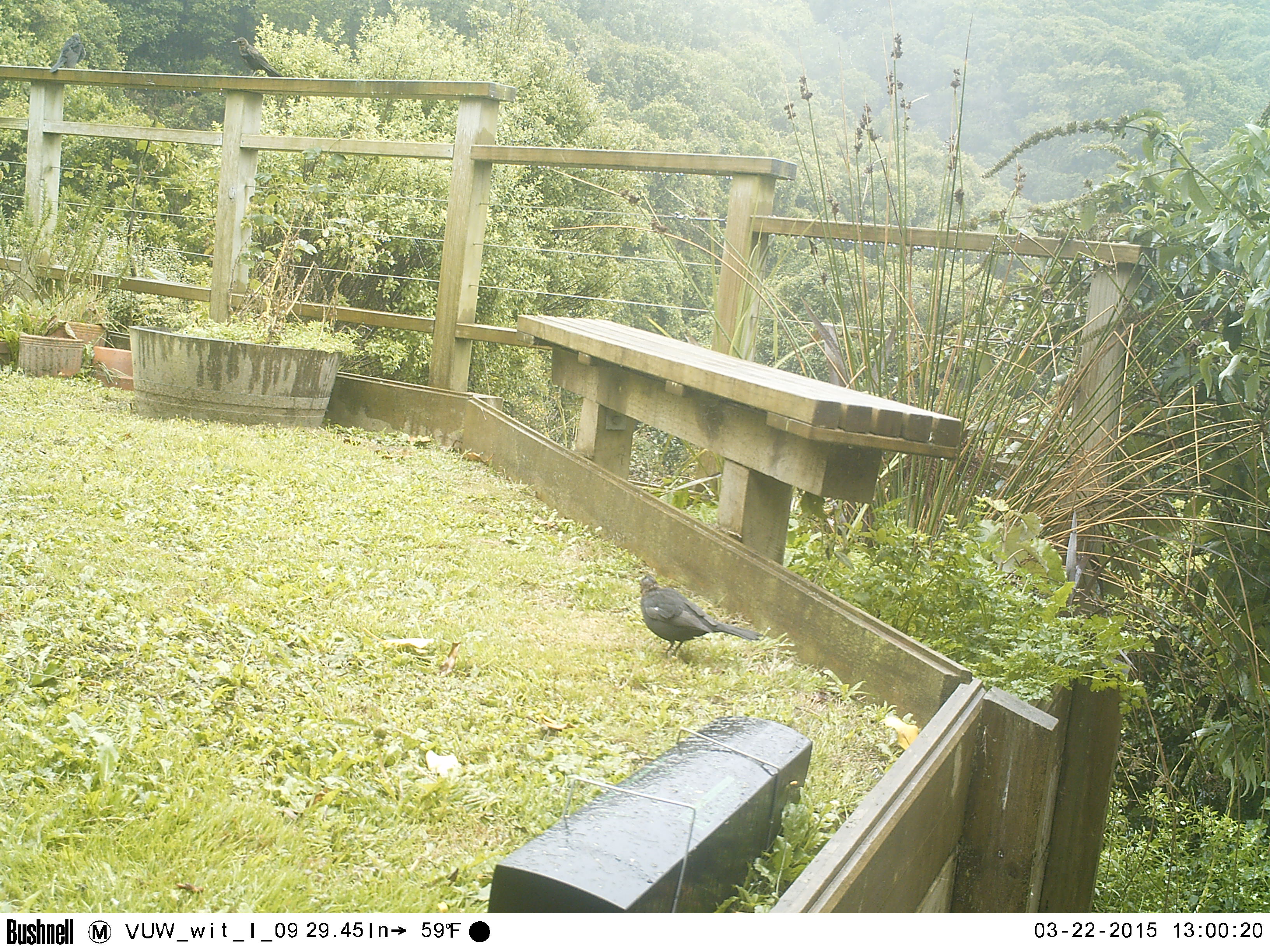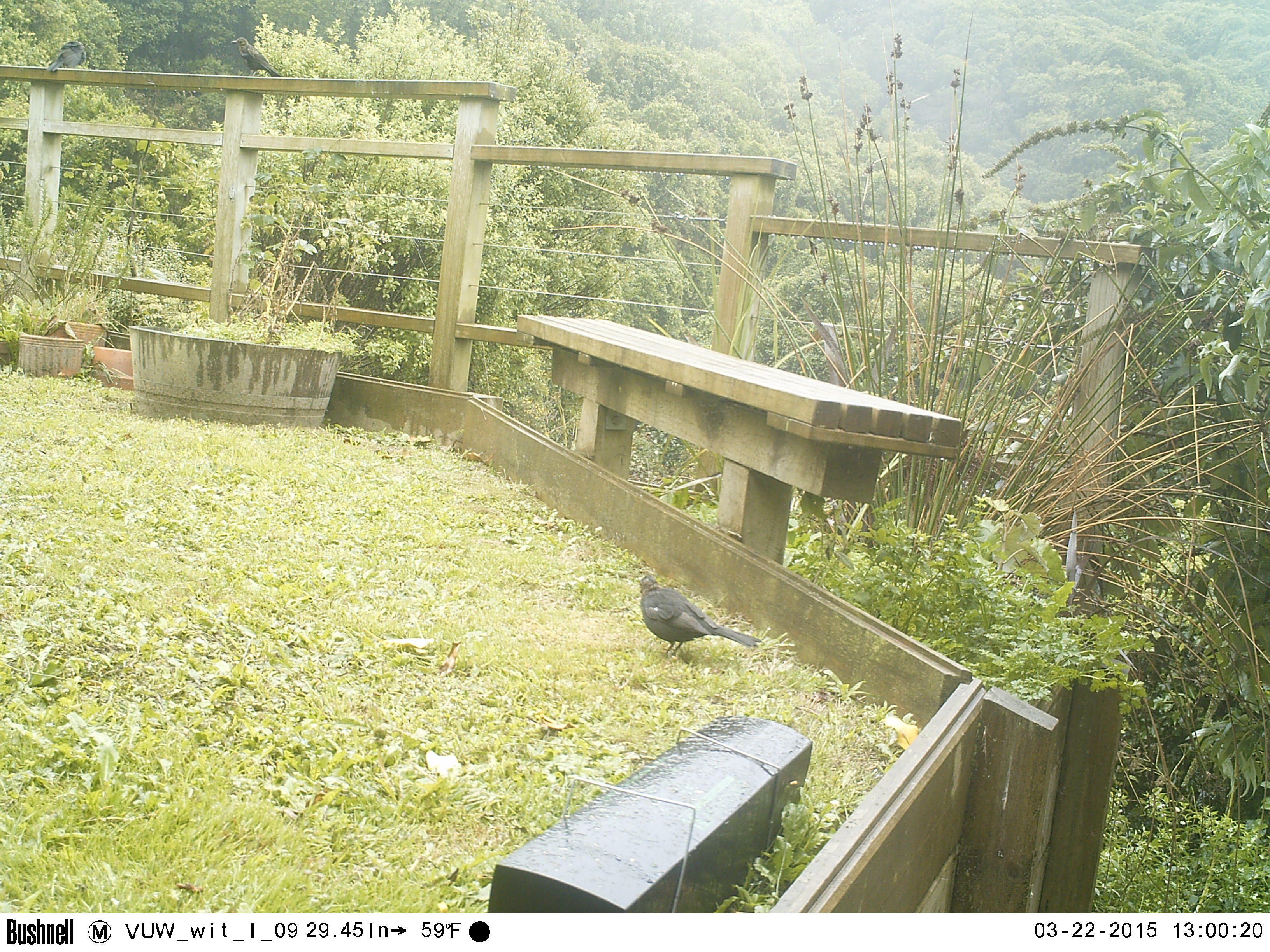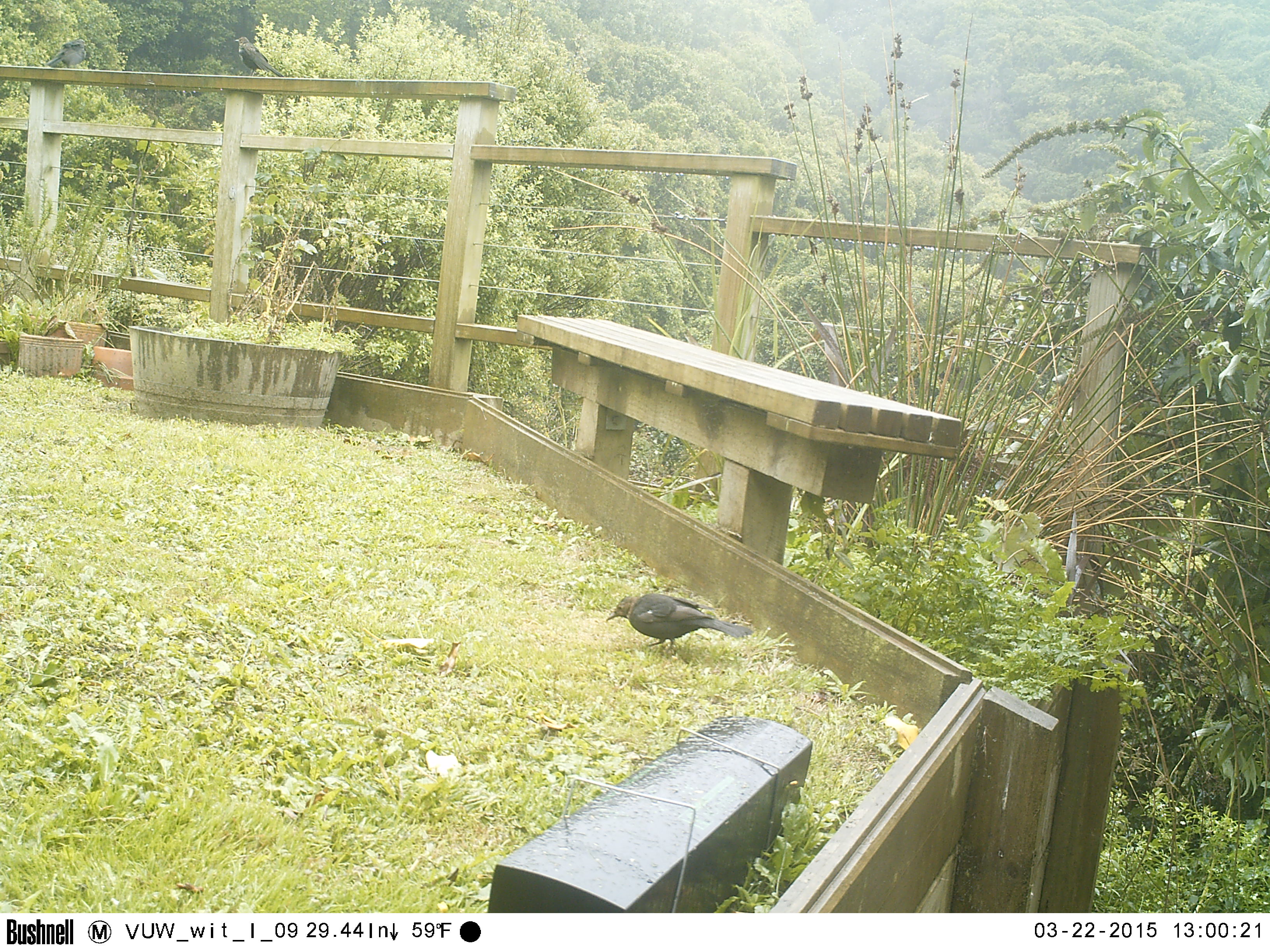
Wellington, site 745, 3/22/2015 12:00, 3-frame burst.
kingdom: Animalia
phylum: Chordata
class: Aves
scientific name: Aves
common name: bird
Bird (Aves).